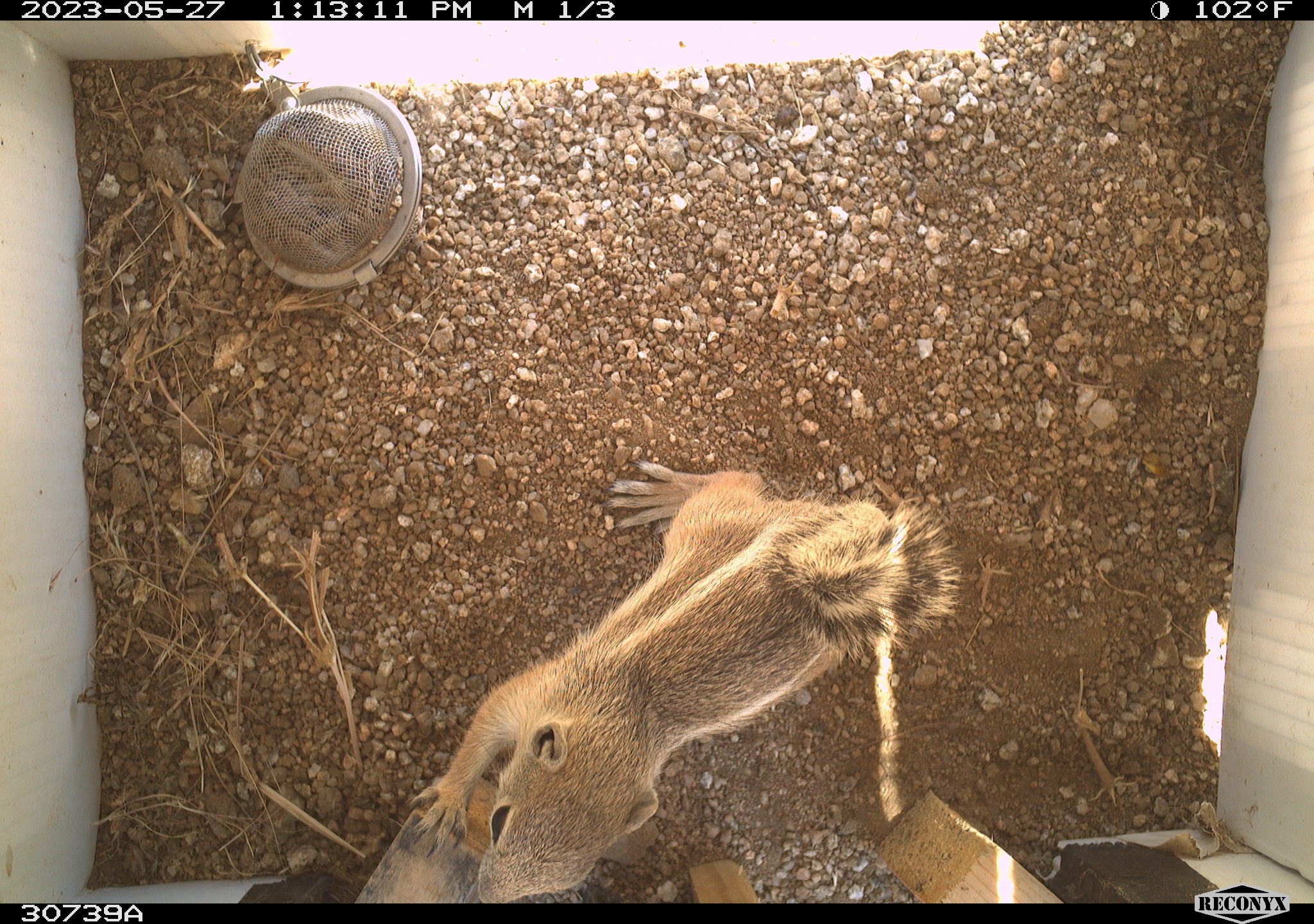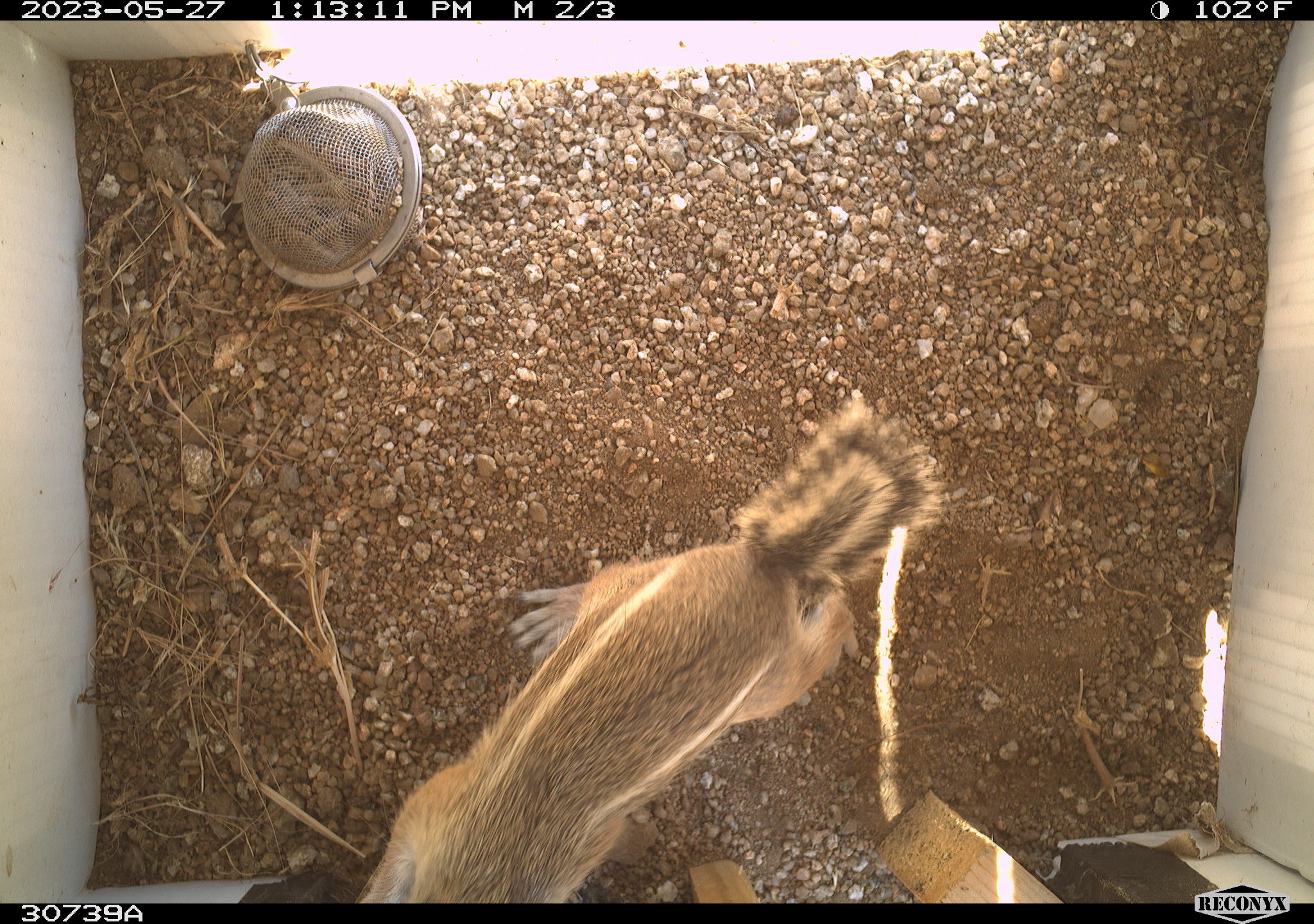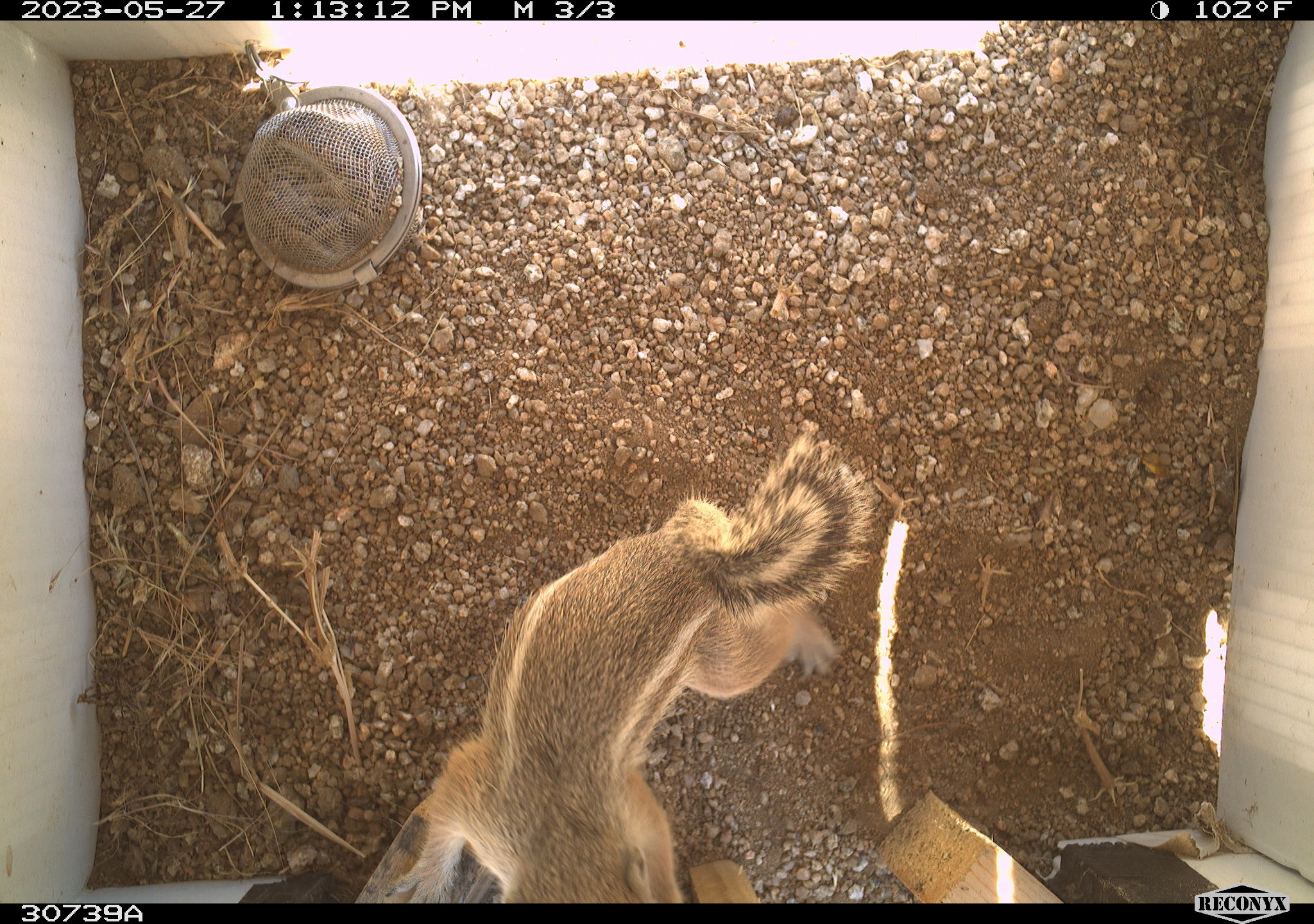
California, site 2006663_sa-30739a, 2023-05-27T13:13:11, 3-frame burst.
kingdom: Animalia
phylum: Chordata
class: Mammalia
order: Rodentia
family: Sciuridae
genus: Ammospermophilus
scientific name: Ammospermophilus leucurus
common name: white-tailed antelope squirrel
White-tailed antelope squirrel (Ammospermophilus leucurus).